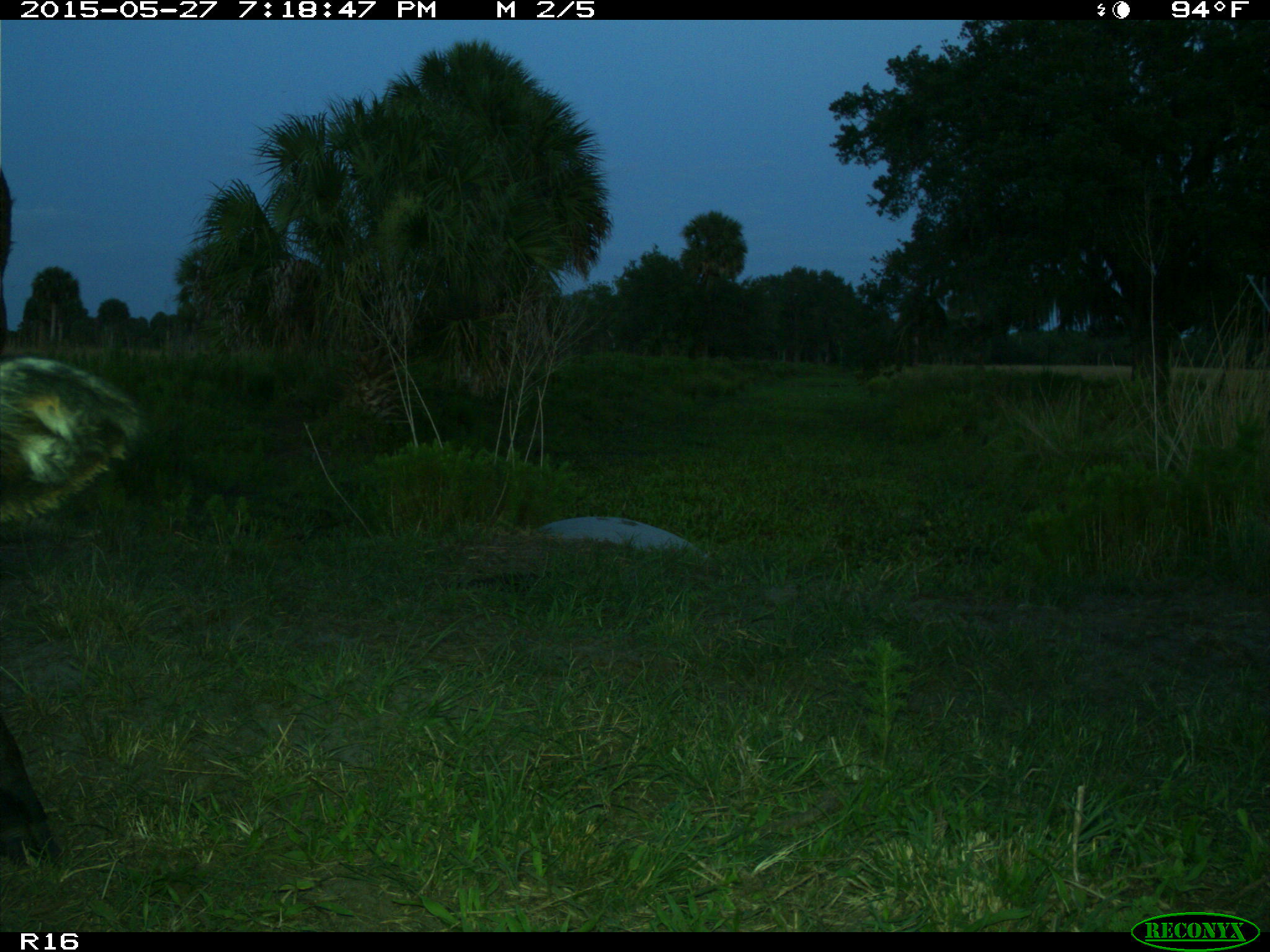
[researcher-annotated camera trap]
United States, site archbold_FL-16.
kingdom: Animalia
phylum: Chordata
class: Mammalia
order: Artiodactyla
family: Bovidae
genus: Bos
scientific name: Bos taurus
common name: domestic cow